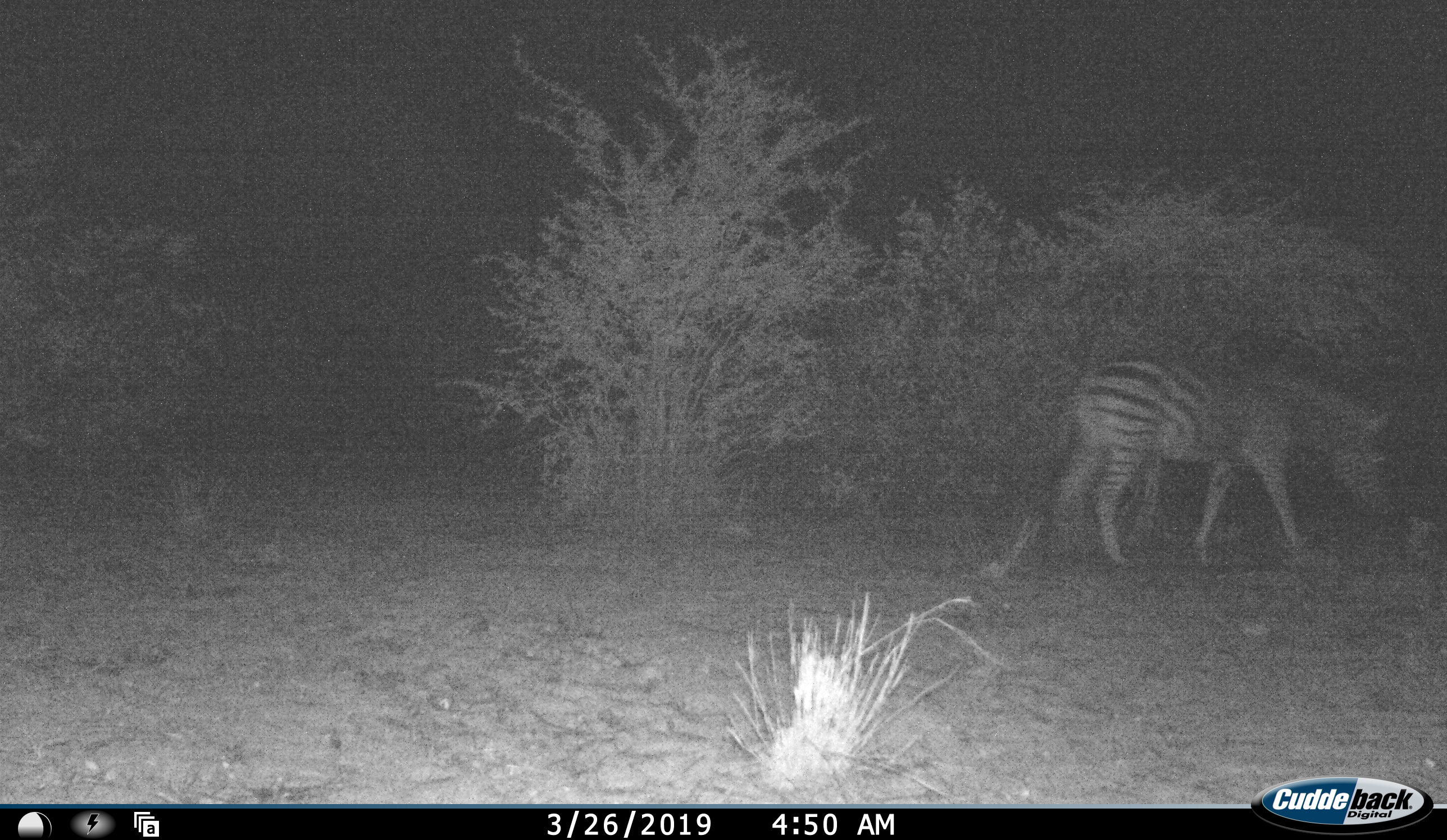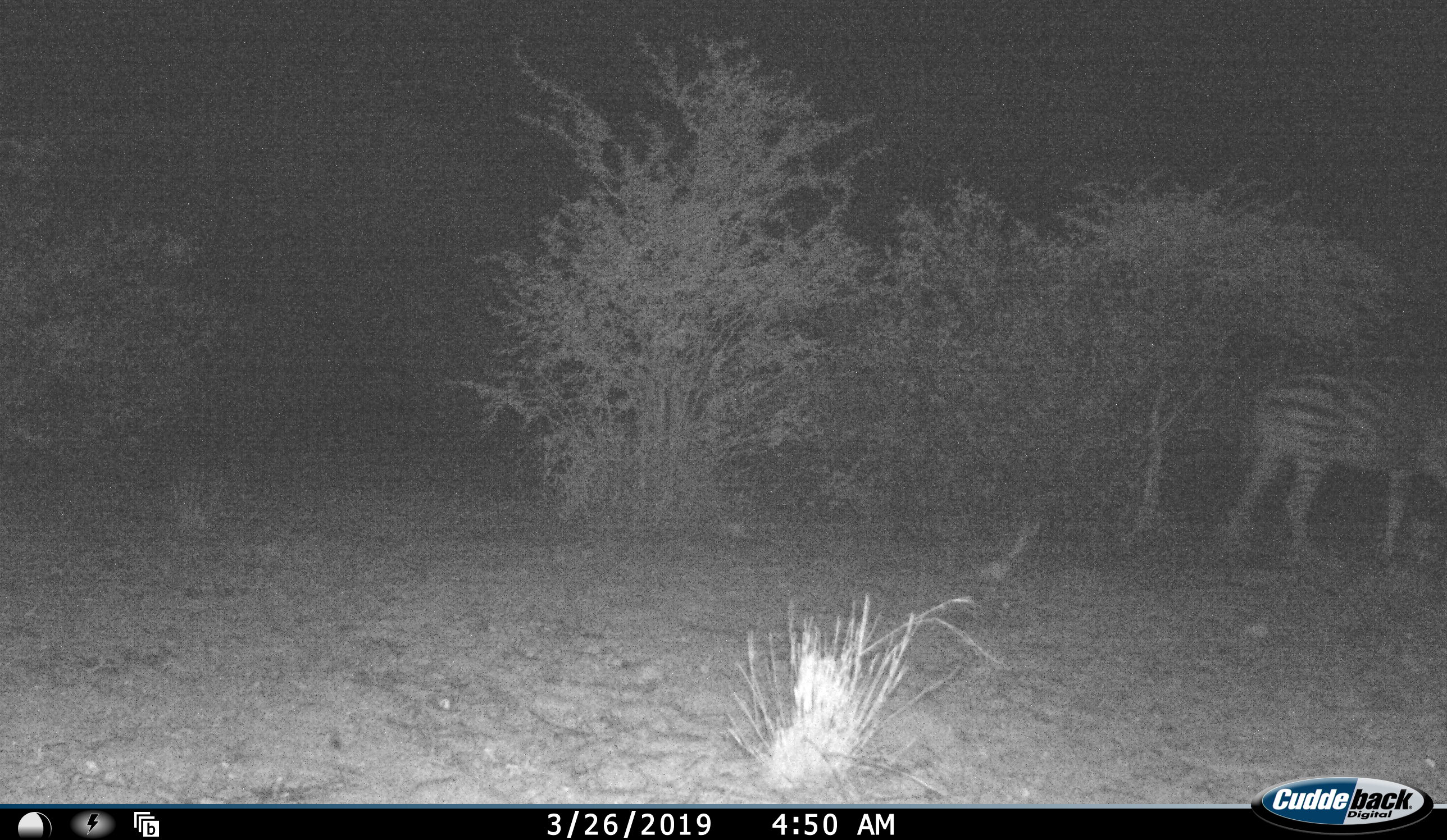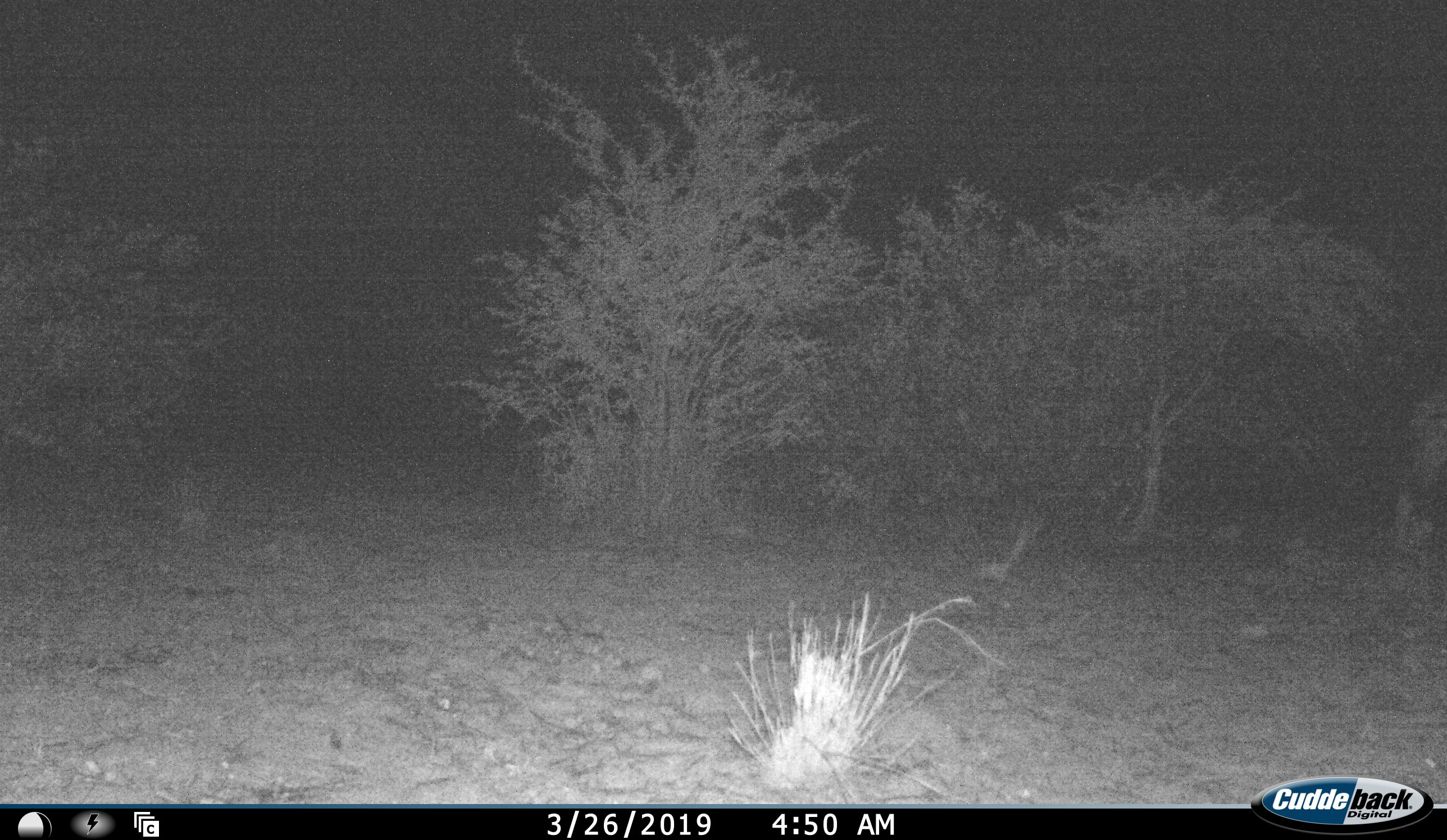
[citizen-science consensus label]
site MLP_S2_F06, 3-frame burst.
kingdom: Animalia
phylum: Chordata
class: Mammalia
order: Perissodactyla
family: Equidae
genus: Equus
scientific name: Equus quagga burchellii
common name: burchell's zebra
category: zebraburchells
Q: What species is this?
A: Zebraburchells (burchell's zebra) (Equus quagga burchellii).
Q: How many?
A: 1.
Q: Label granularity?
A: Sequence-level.